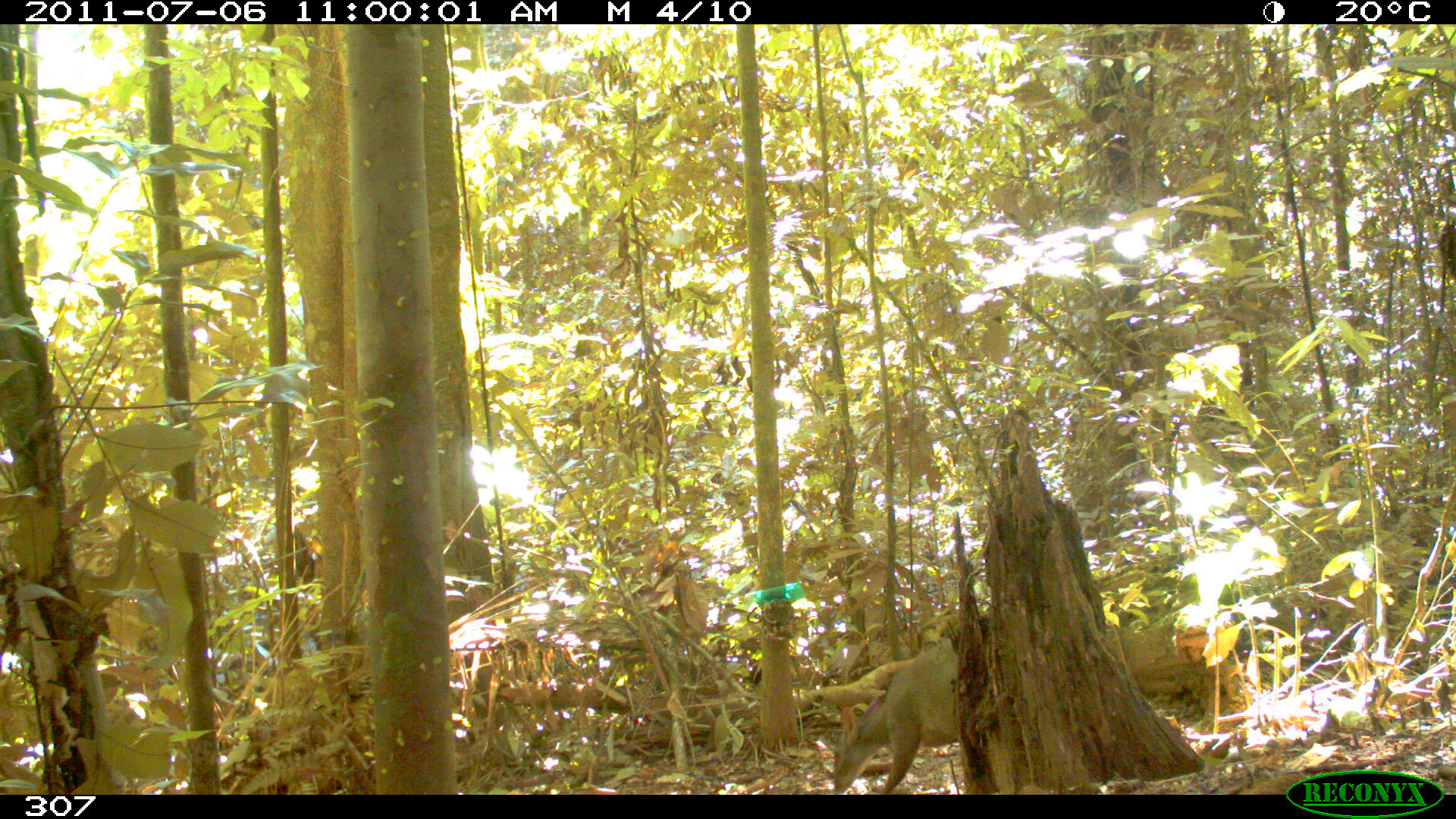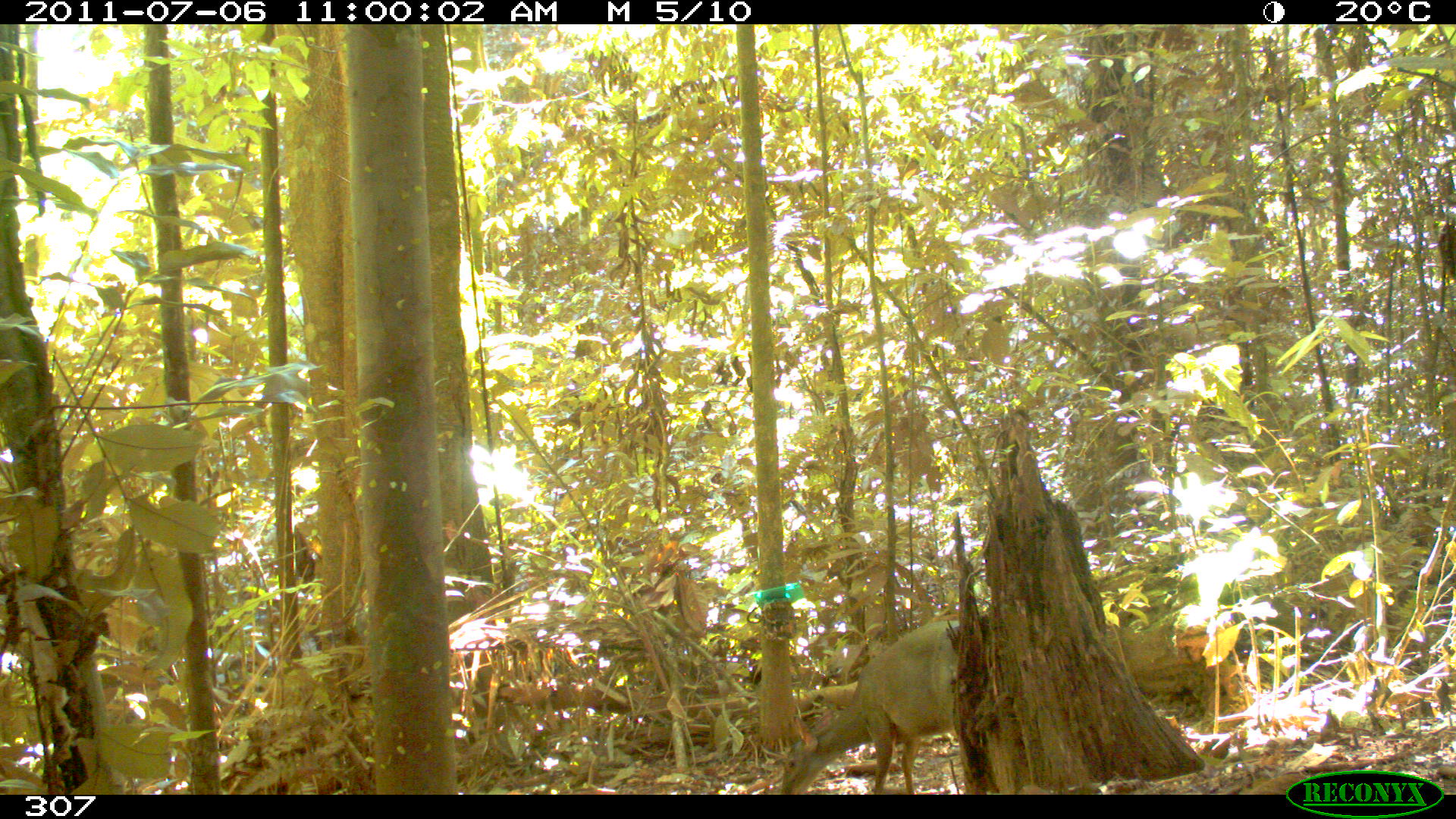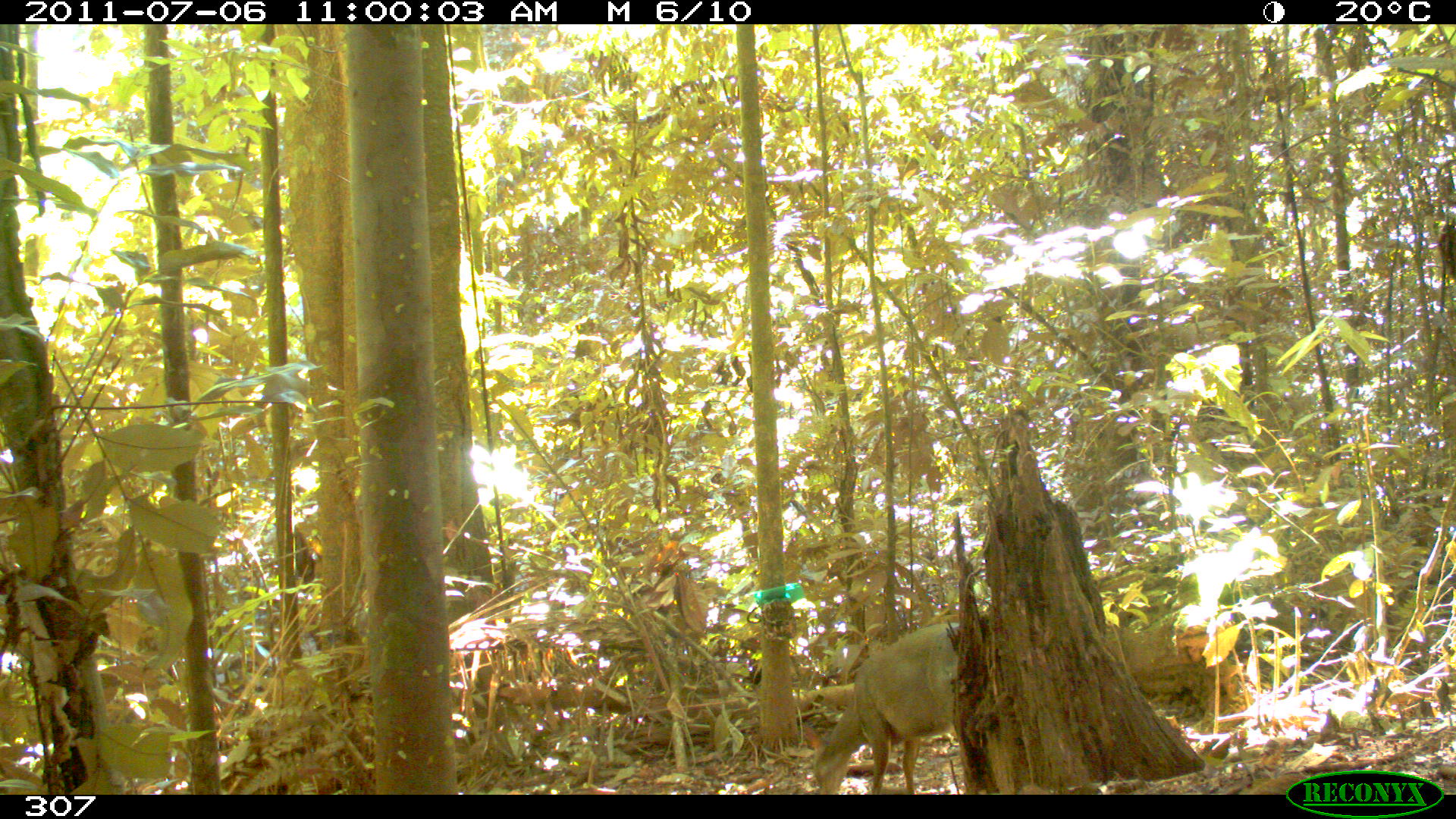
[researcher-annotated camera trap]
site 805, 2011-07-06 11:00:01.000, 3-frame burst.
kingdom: Animalia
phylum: Chordata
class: Mammalia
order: Artiodactyla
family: Cervidae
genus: Mazama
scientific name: Mazama gouazoubira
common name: gray brocket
Mazama gouazoubira (gray brocket).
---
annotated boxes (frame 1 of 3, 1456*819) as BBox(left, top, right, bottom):
mazama gouazoubira: BBox(833, 633, 961, 795)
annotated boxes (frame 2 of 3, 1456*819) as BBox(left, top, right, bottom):
mazama gouazoubira: BBox(781, 621, 959, 795)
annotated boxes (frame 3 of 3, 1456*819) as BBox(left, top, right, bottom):
mazama gouazoubira: BBox(805, 622, 959, 794)